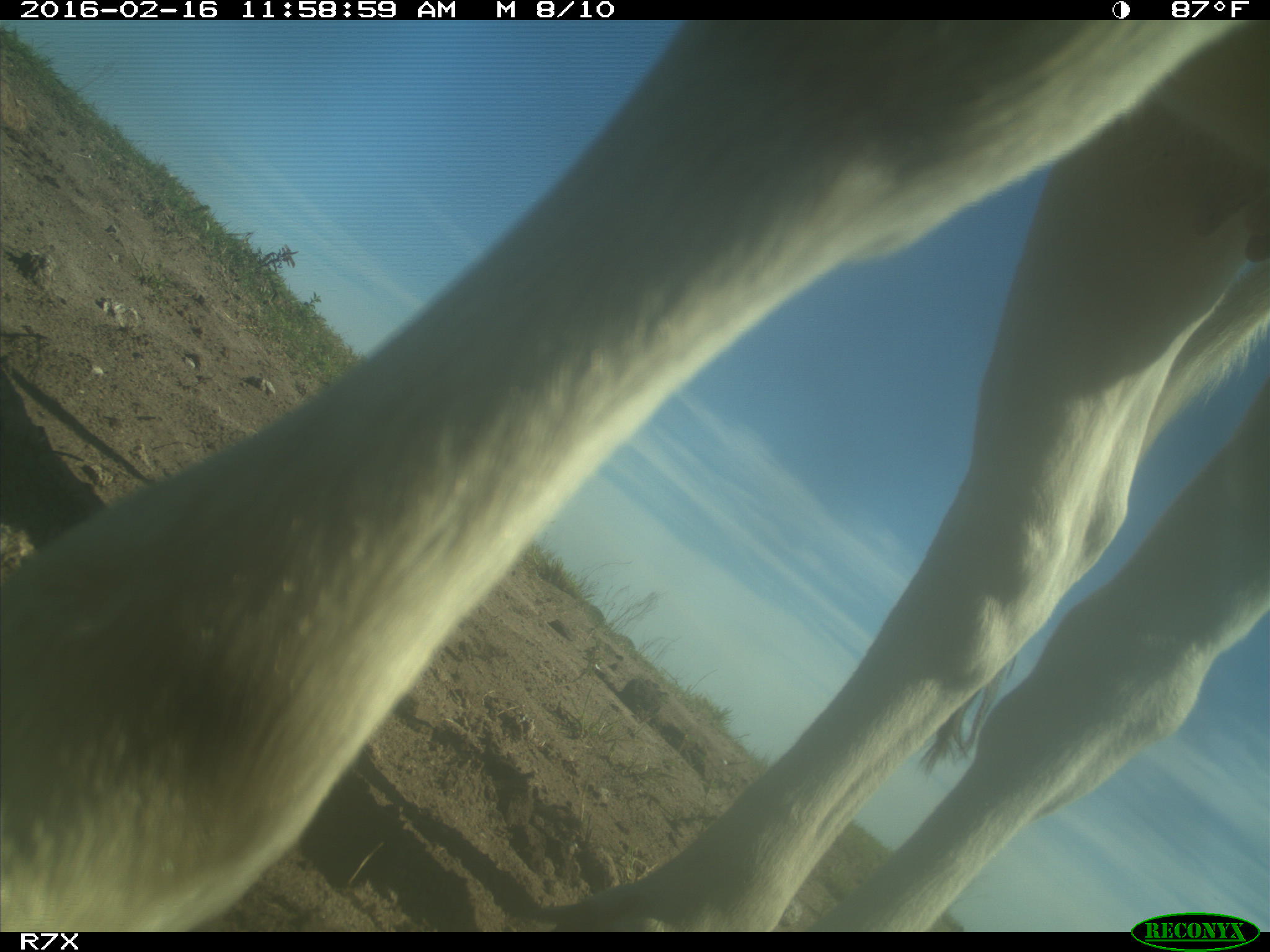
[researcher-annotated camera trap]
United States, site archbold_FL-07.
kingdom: Animalia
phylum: Chordata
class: Mammalia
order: Artiodactyla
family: Bovidae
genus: Bos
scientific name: Bos taurus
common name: domestic cow